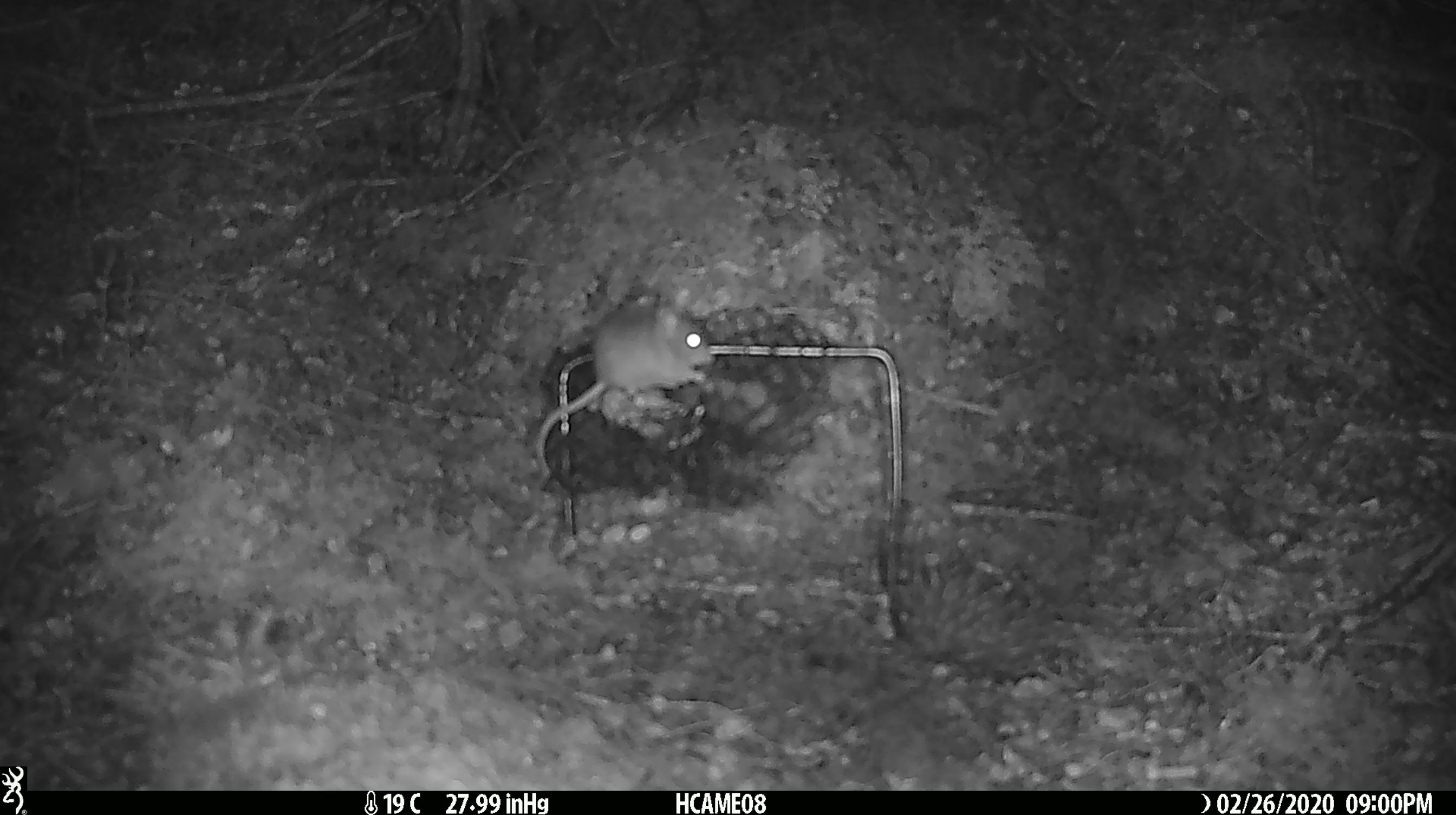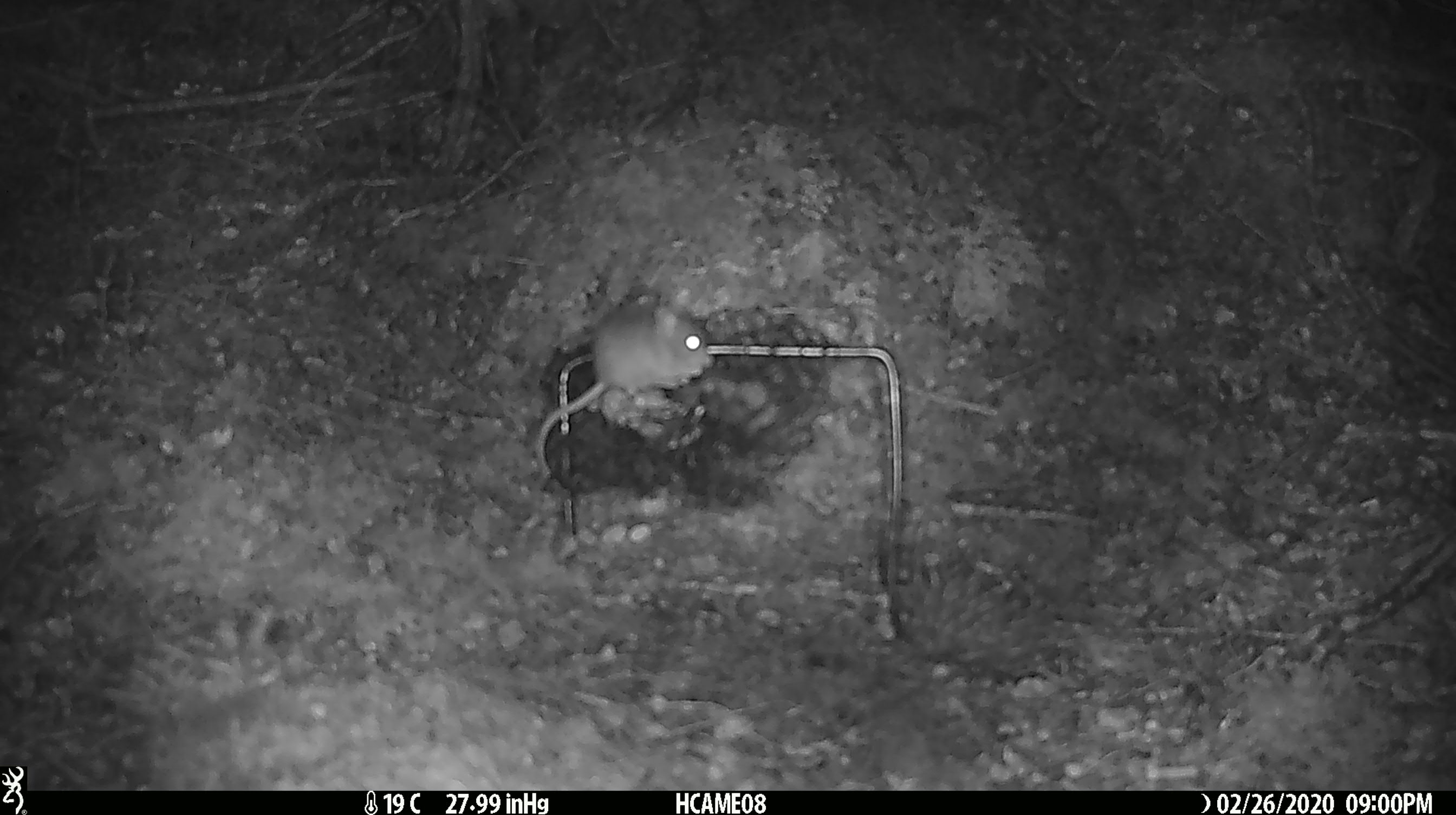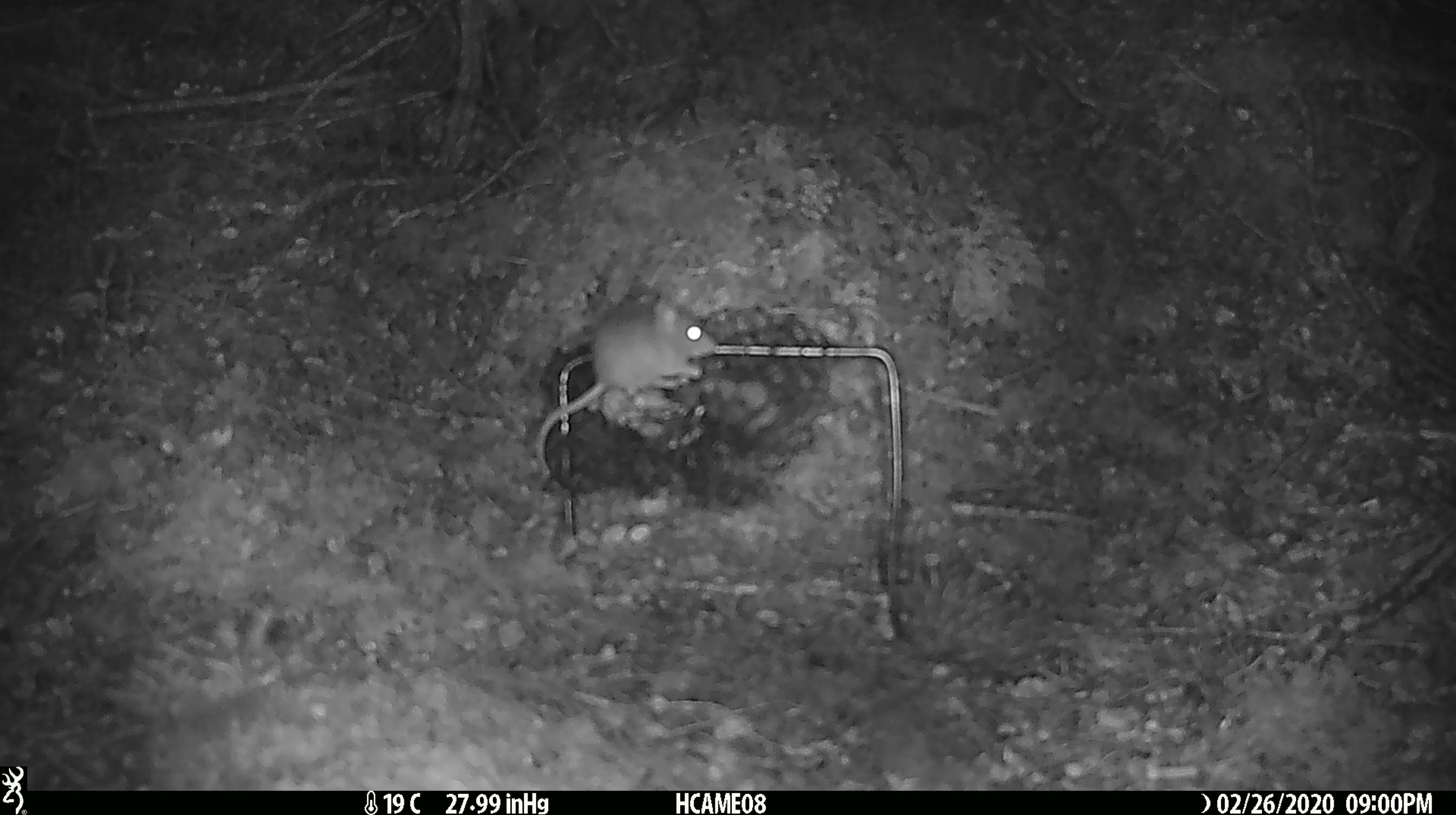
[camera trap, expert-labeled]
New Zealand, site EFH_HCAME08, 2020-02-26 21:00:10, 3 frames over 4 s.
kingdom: Animalia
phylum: Chordata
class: Mammalia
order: Rodentia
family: Muridae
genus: Mus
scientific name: Mus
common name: mouse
Mouse (Mus).